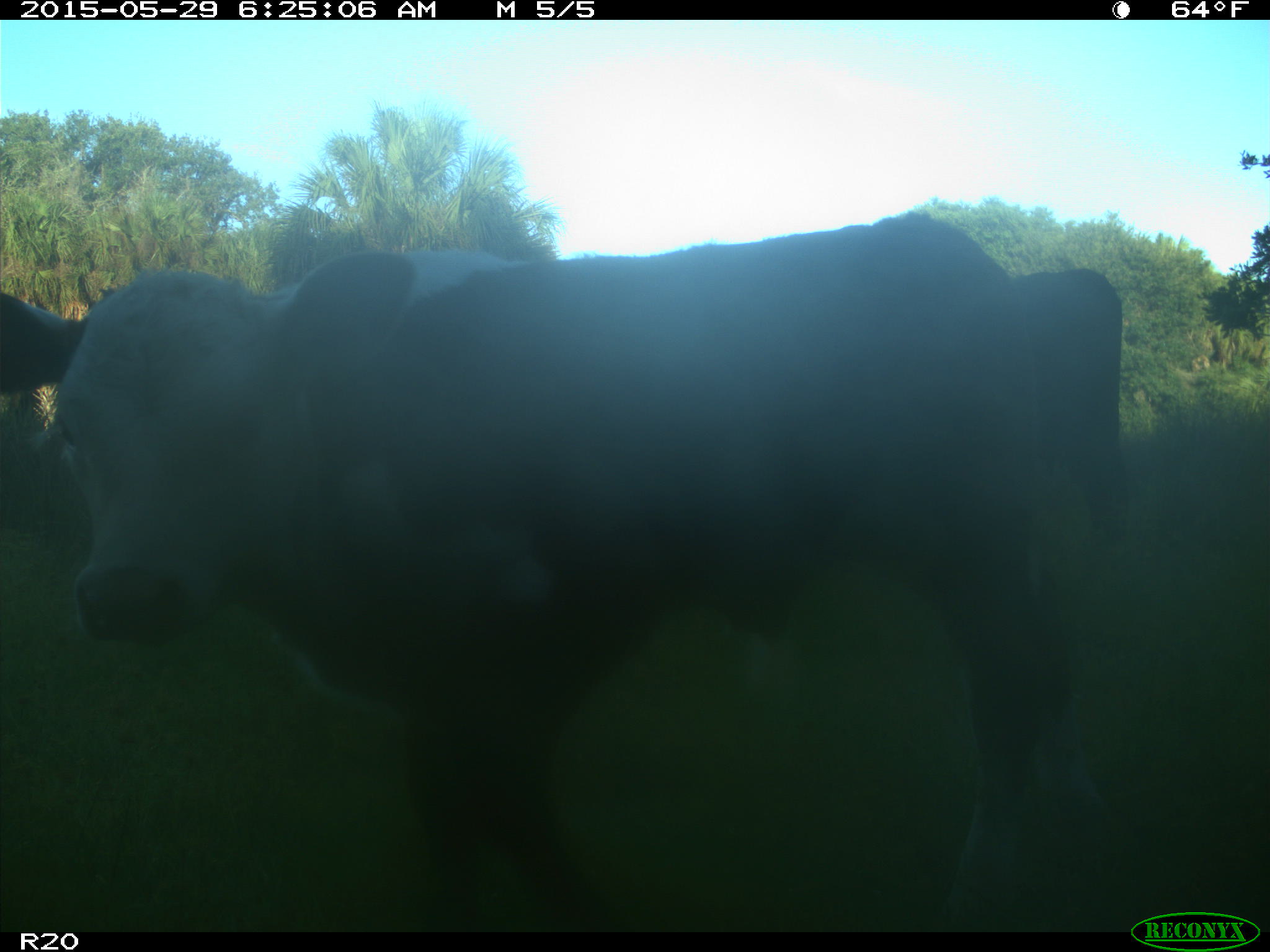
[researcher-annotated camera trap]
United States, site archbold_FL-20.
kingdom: Animalia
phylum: Chordata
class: Mammalia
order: Artiodactyla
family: Bovidae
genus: Bos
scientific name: Bos taurus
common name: domestic cow